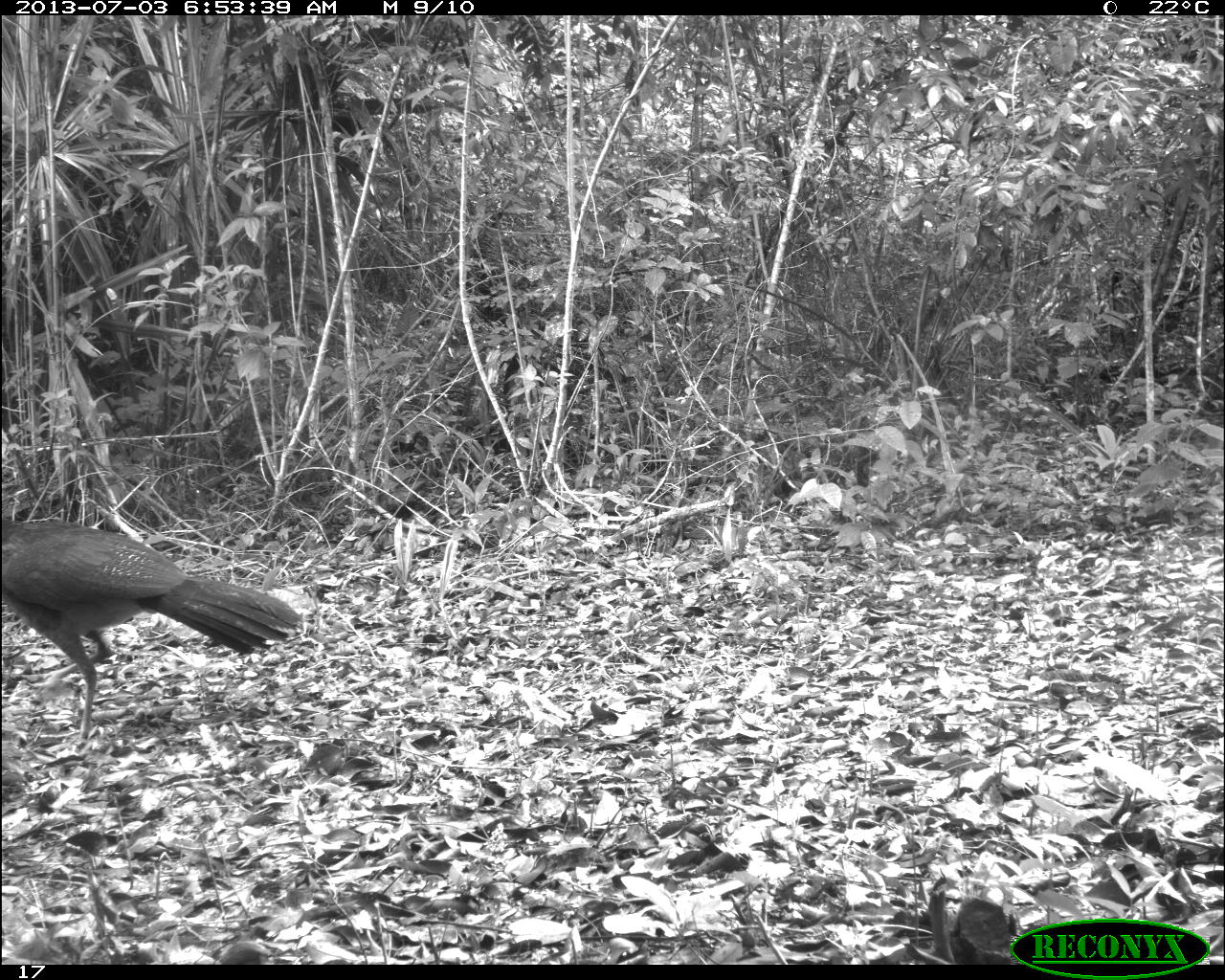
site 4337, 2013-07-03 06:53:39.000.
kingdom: Animalia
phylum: Chordata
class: Aves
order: Galliformes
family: Cracidae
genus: Crax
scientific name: Crax rubra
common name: great curassow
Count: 1.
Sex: female.